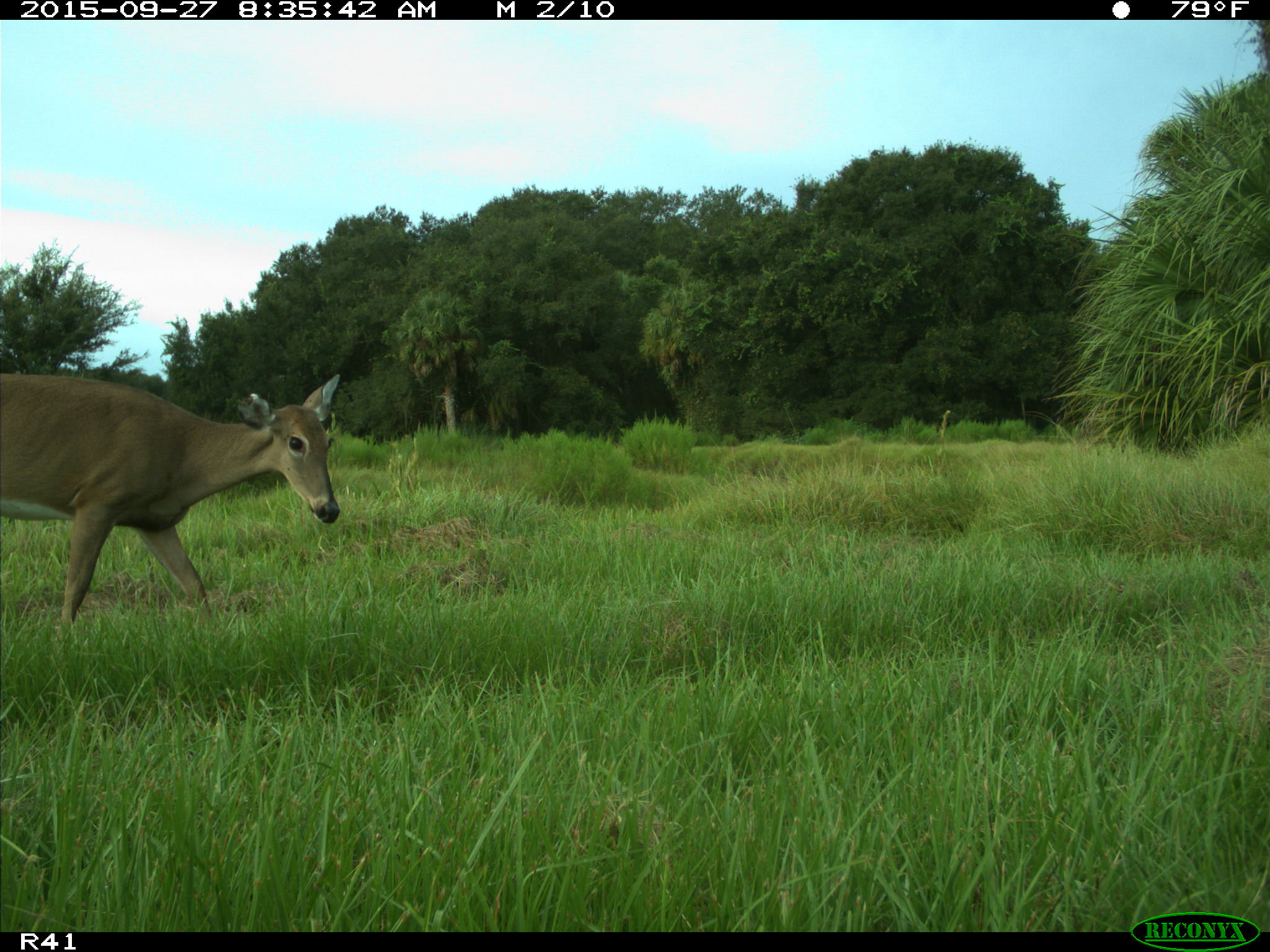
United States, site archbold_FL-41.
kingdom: Animalia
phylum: Chordata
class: Mammalia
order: Artiodactyla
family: Cervidae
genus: Odocoileus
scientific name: Odocoileus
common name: deer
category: unidentified deer